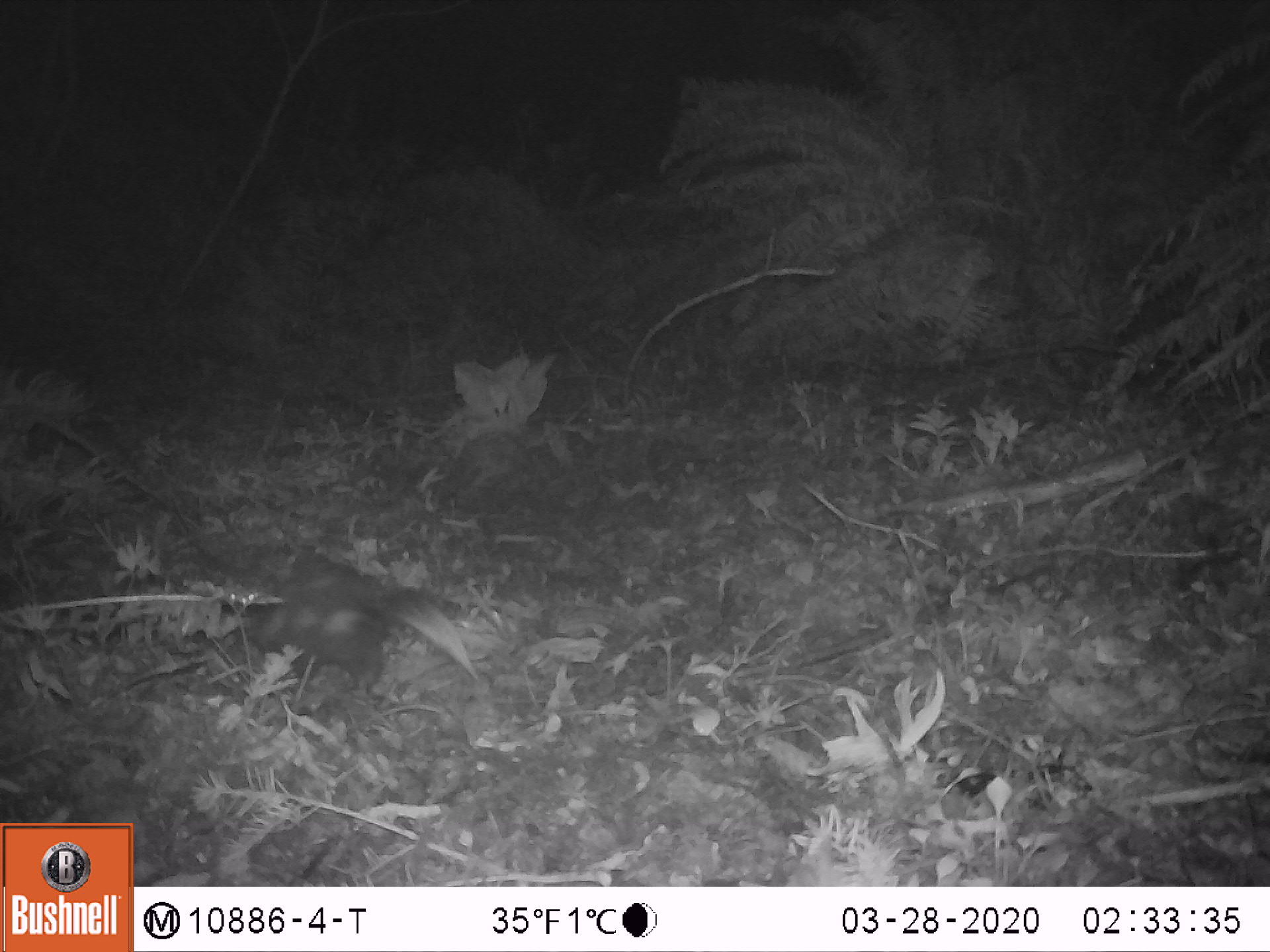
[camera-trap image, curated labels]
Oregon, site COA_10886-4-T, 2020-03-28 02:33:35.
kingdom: Animalia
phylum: Chordata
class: Mammalia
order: Carnivora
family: Mephitidae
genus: Spilogale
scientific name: Spilogale gracilis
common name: western spotted skunk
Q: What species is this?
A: Western spotted skunk (Spilogale gracilis).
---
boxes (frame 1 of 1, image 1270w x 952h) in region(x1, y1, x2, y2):
western spotted skunk: region(231, 553, 483, 704)